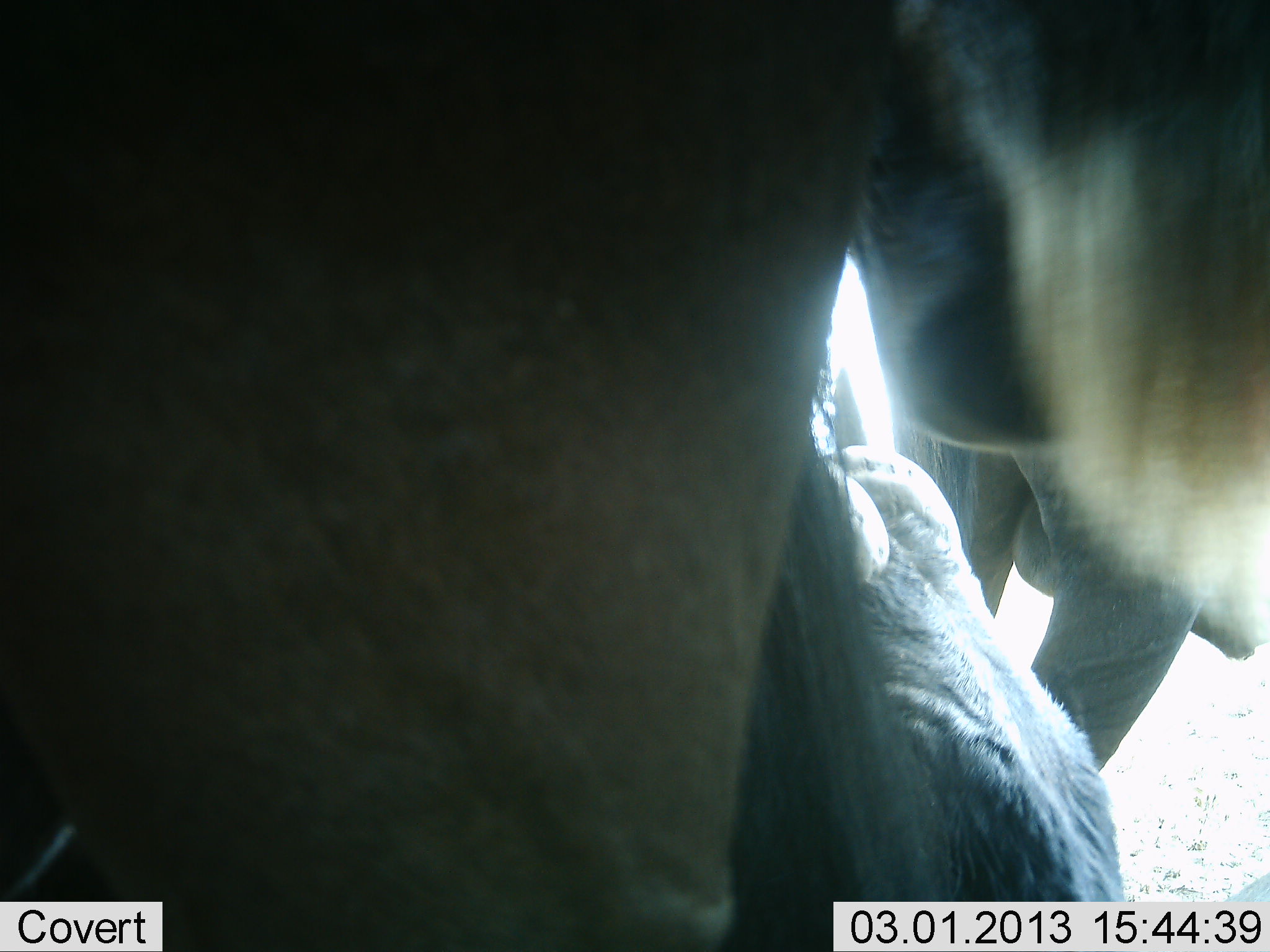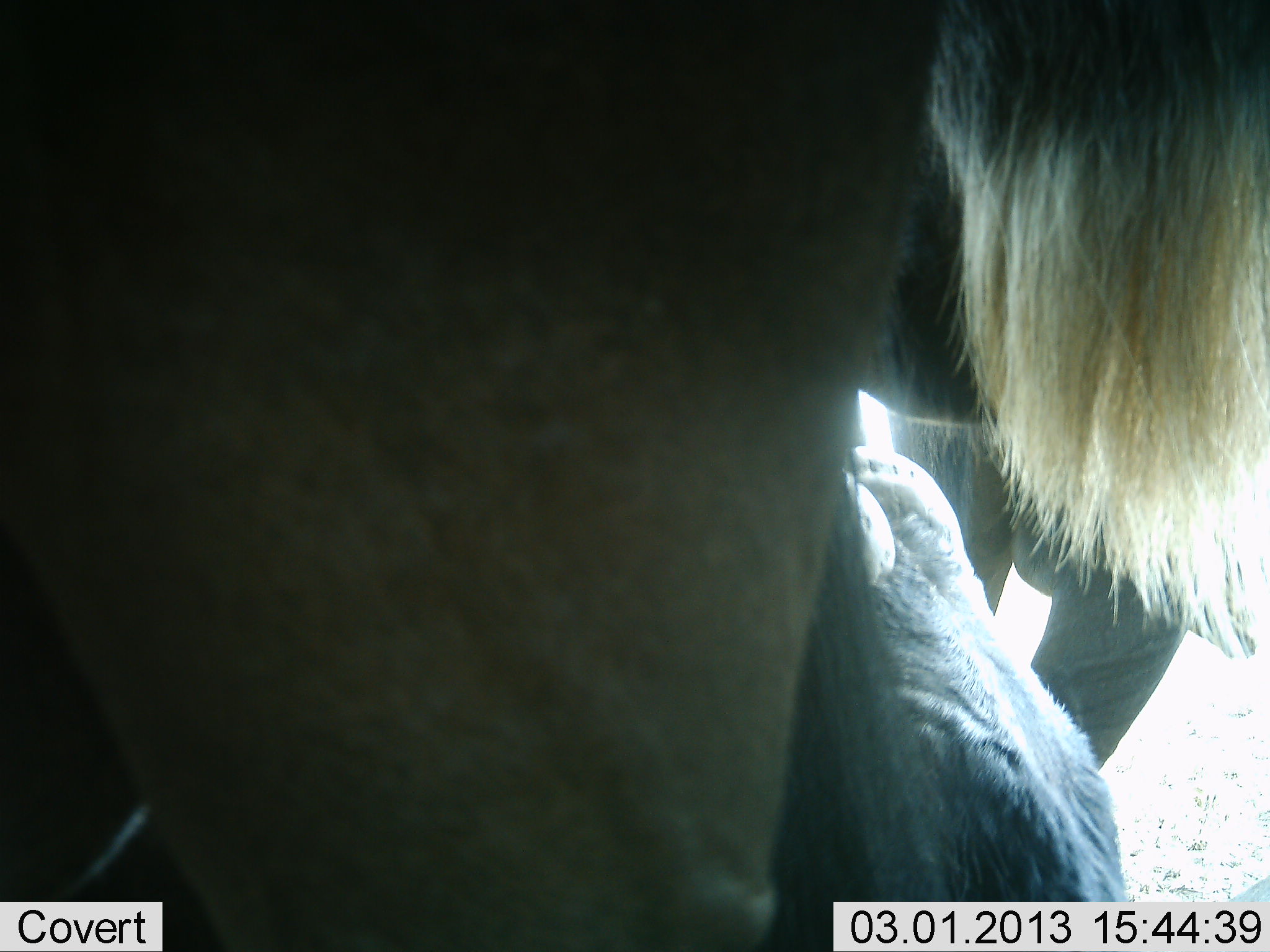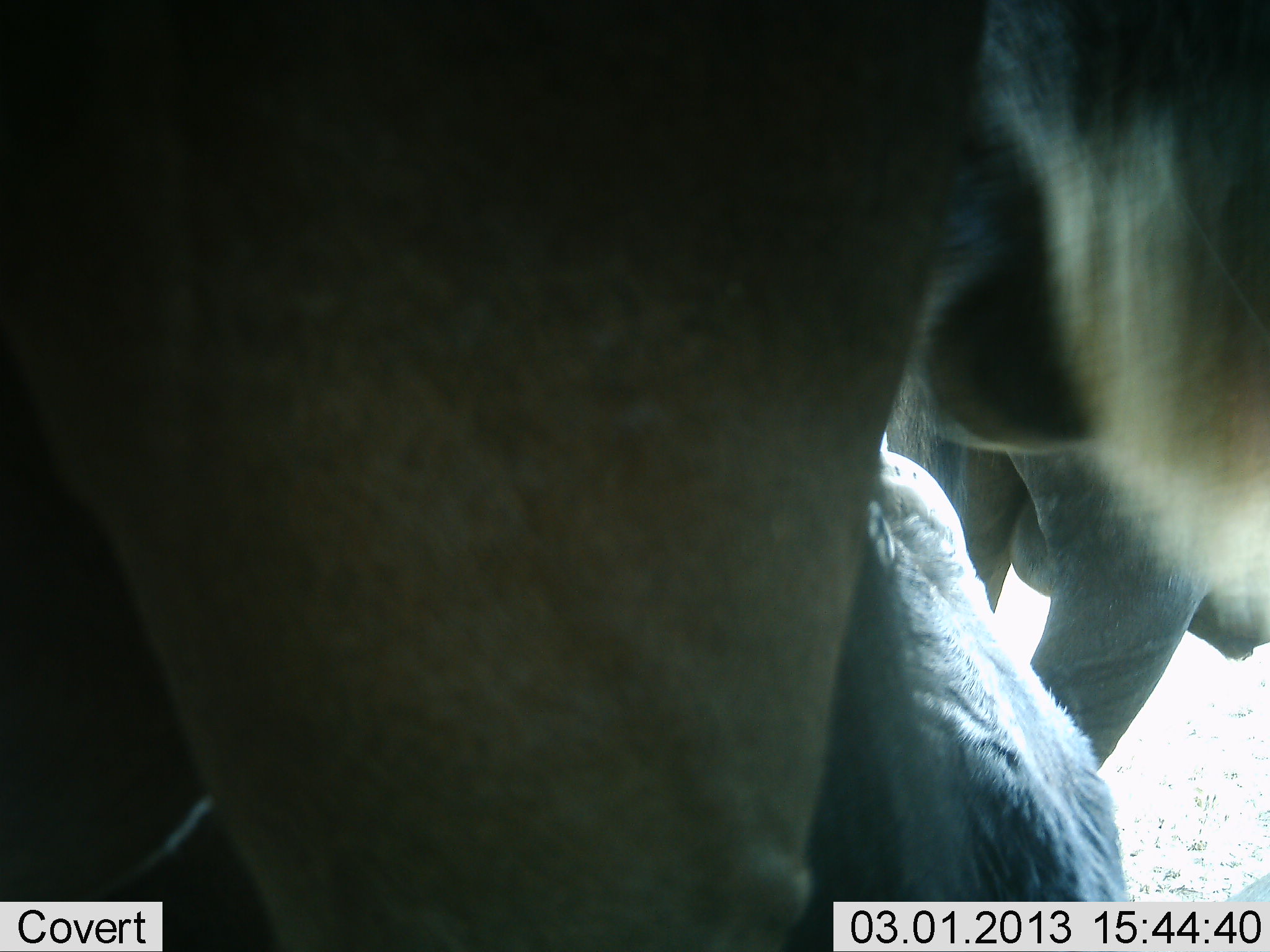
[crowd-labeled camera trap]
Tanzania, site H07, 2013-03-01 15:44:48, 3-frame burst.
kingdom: Animalia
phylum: Chordata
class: Mammalia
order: Artiodactyla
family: Bovidae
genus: Connochaetes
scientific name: Connochaetes taurinus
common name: blue wildebeest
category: wildebeest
Wildebeest (blue wildebeest) (Connochaetes taurinus), count 3. Behavior (volunteer vote fractions): standing 89%, resting 72%, moving 0%, interacting 6%. Young present (vote fraction): 0%. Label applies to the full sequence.